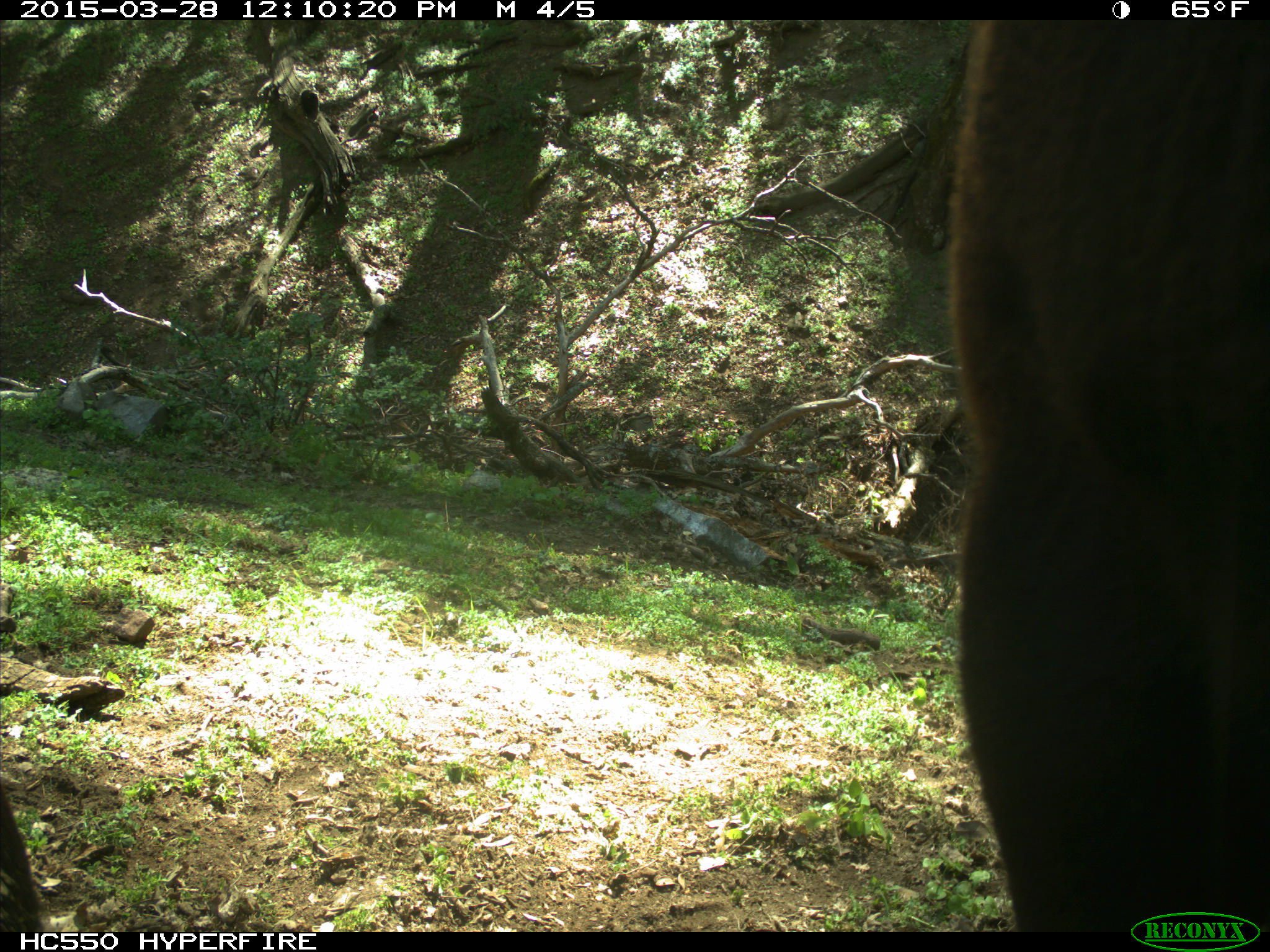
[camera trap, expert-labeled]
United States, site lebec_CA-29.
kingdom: Animalia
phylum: Chordata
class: Mammalia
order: Artiodactyla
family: Bovidae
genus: Bos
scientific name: Bos taurus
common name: domestic cow